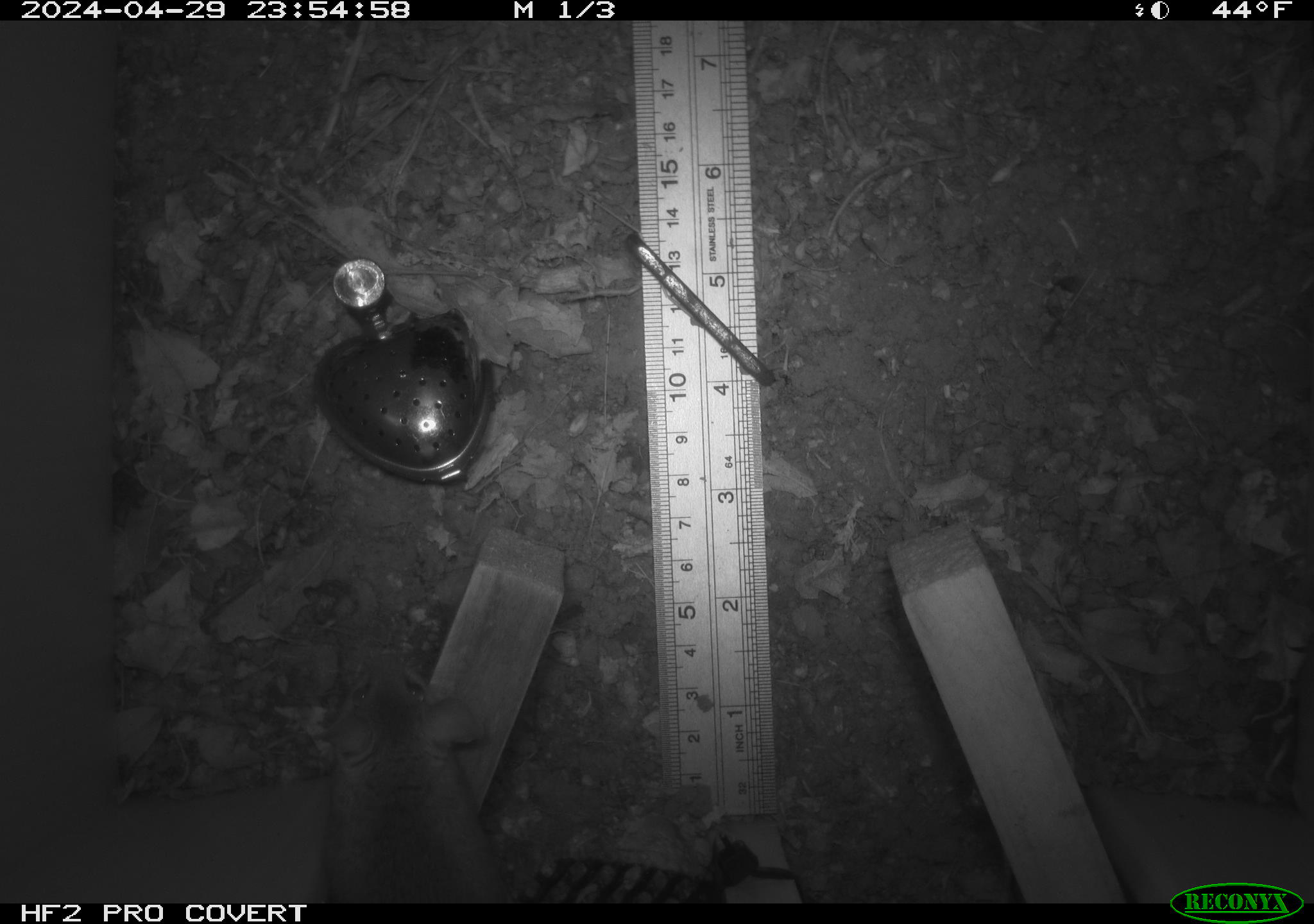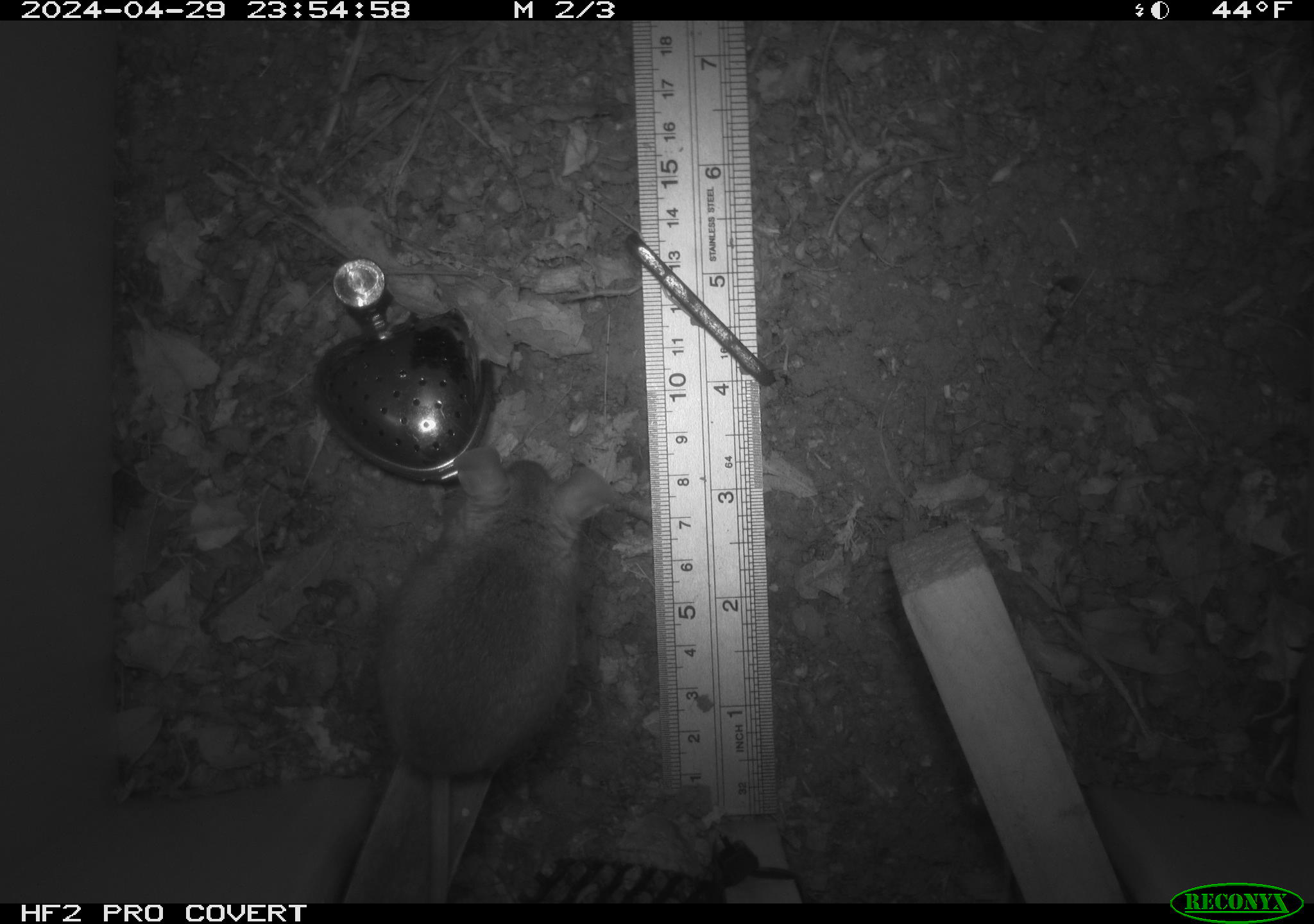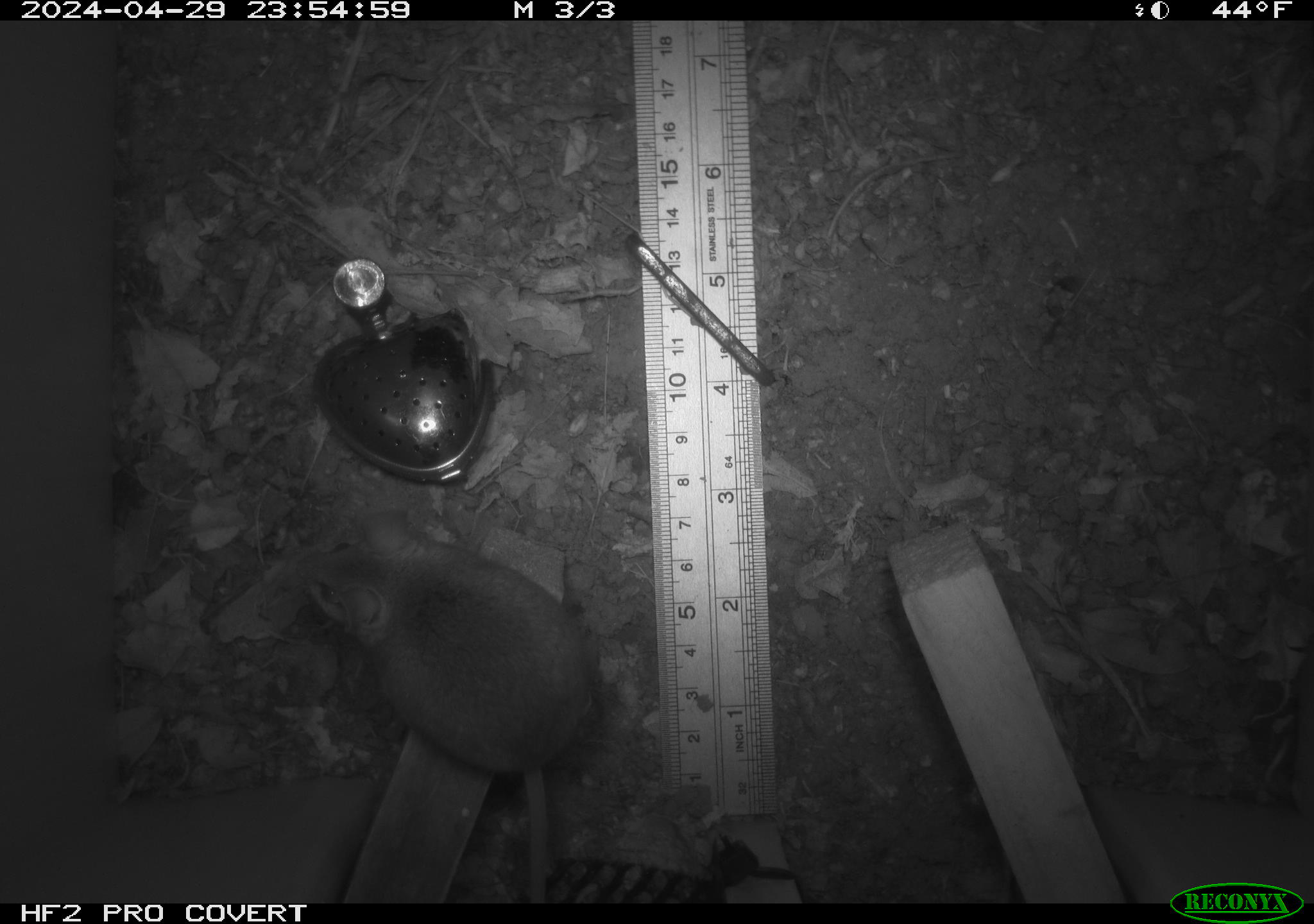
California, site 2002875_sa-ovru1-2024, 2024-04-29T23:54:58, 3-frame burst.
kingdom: Animalia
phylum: Chordata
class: Mammalia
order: Rodentia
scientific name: Rodentia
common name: rodent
Rodent (Rodentia).